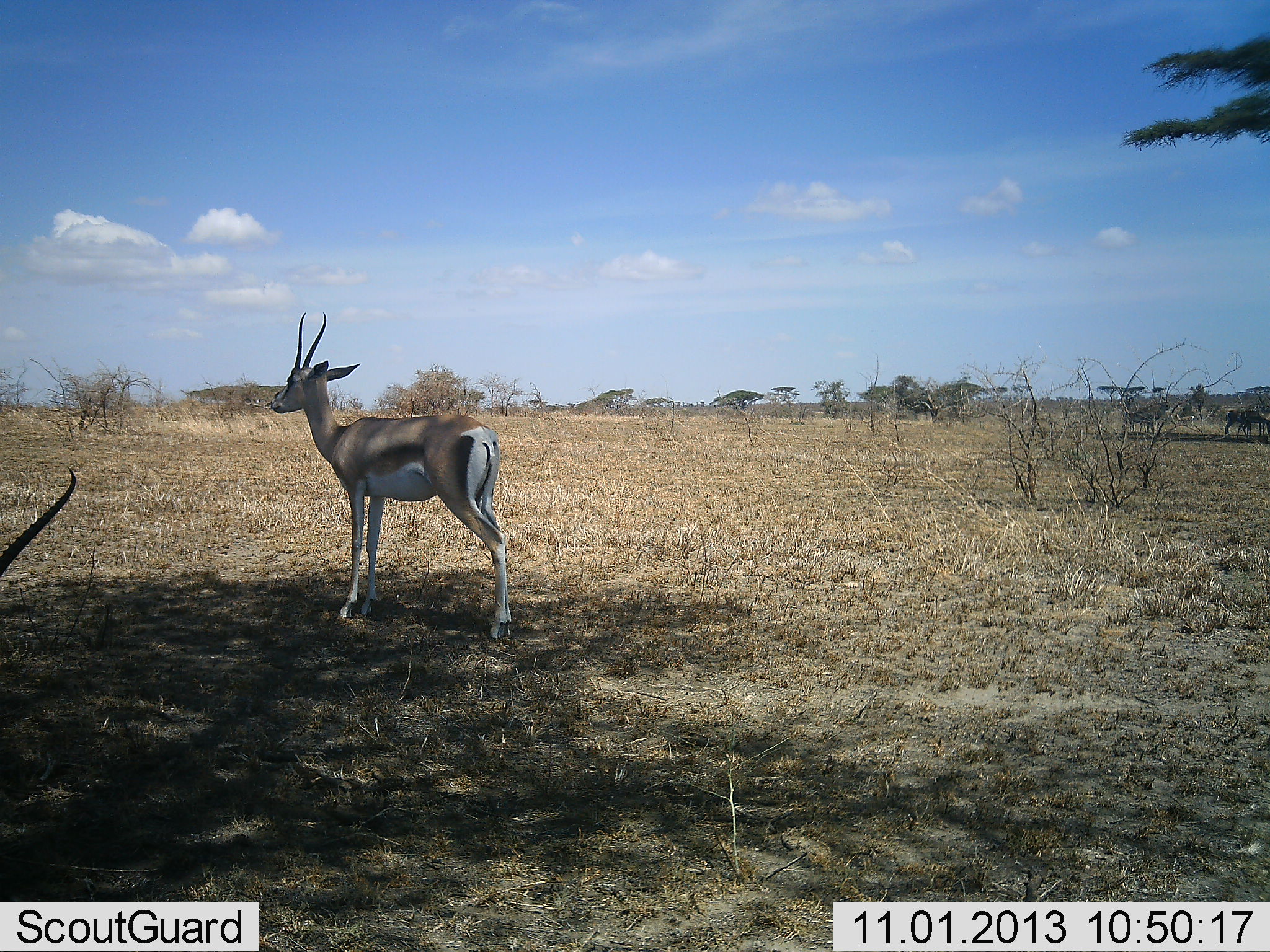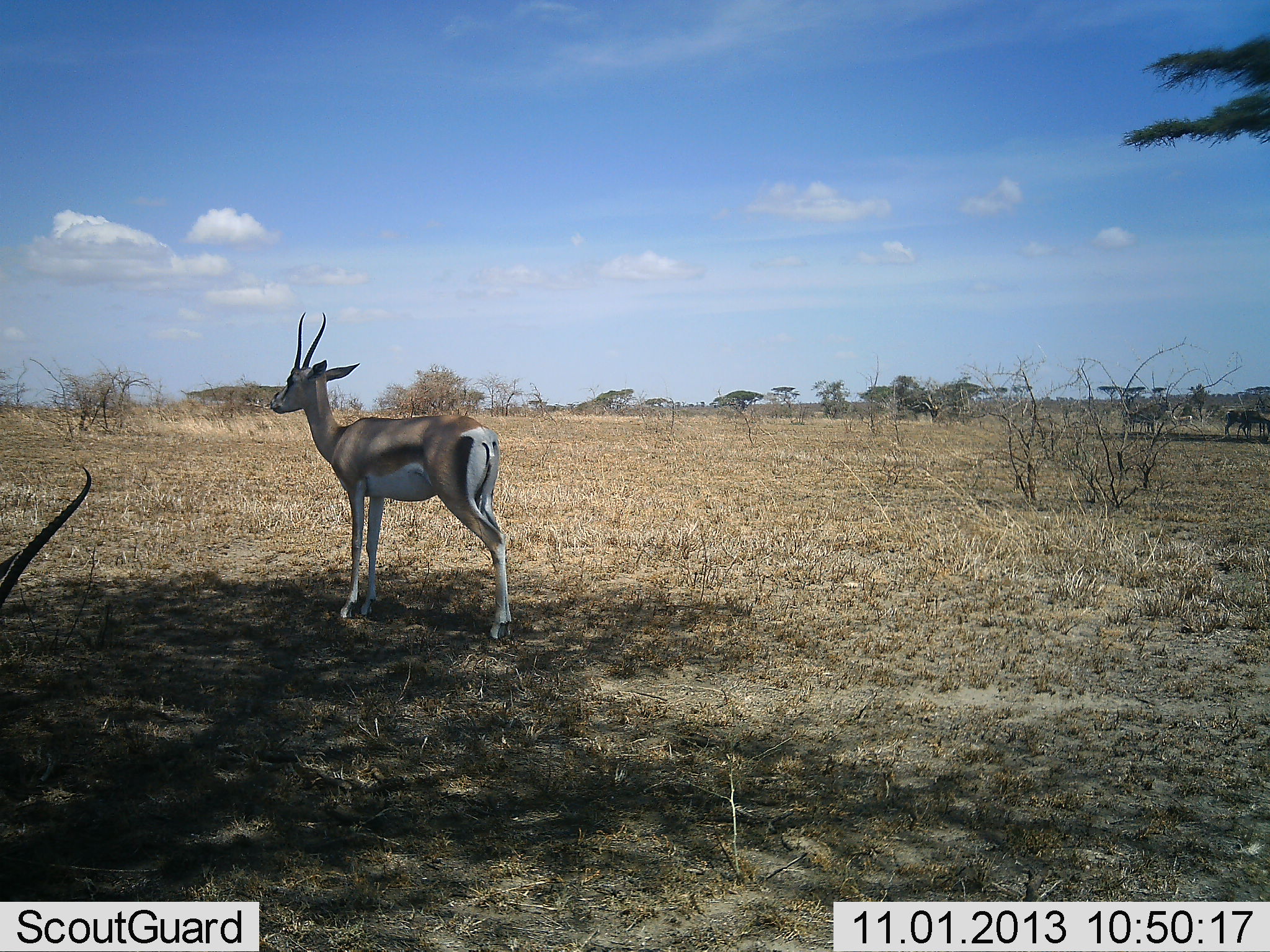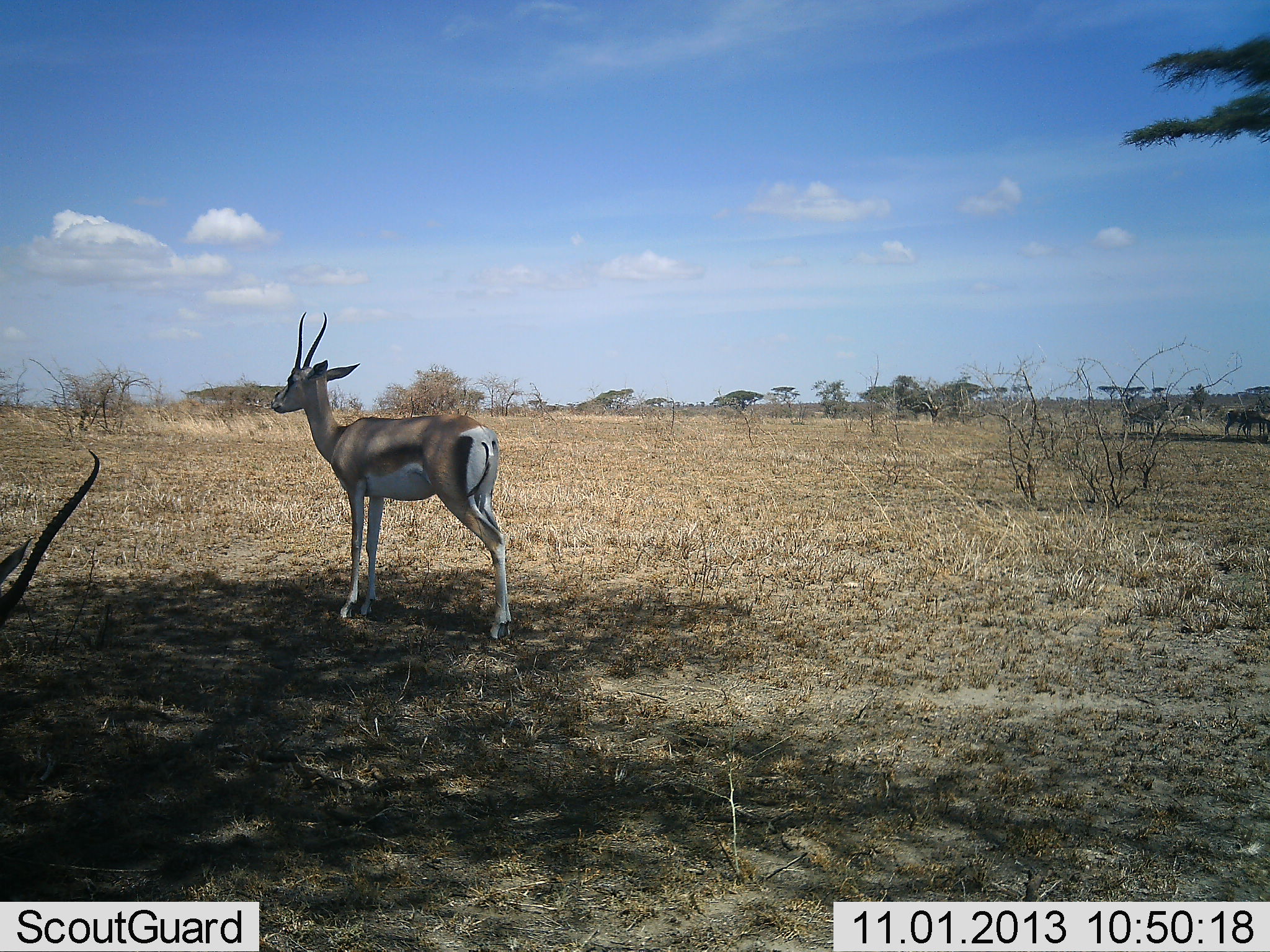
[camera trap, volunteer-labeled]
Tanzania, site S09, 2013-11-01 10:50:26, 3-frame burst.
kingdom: Animalia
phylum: Chordata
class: Mammalia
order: Artiodactyla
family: Bovidae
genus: Eudorcas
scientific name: Eudorcas thomsonii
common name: thomson's gazelle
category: gazellethomsons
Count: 2.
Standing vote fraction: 100%.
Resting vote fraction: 0%.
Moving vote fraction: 0%.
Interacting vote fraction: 0%.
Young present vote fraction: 0%.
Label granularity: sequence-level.